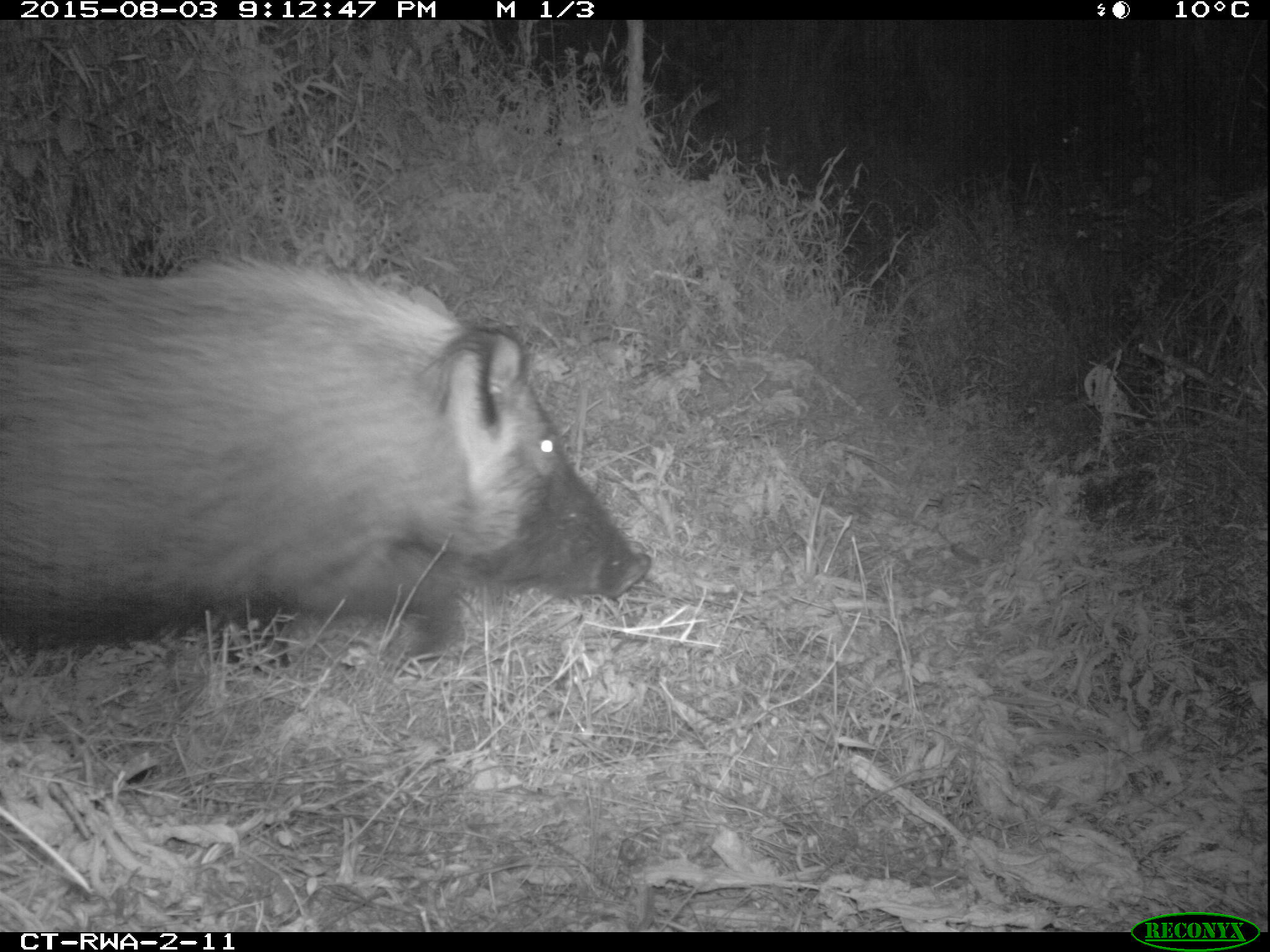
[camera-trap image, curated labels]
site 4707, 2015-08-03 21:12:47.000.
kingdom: Animalia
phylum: Chordata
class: Mammalia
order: Artiodactyla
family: Suidae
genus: Potamochoerus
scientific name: Potamochoerus larvatus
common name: bushpig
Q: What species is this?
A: Potamochoerus larvatus (bushpig).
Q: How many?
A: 1.